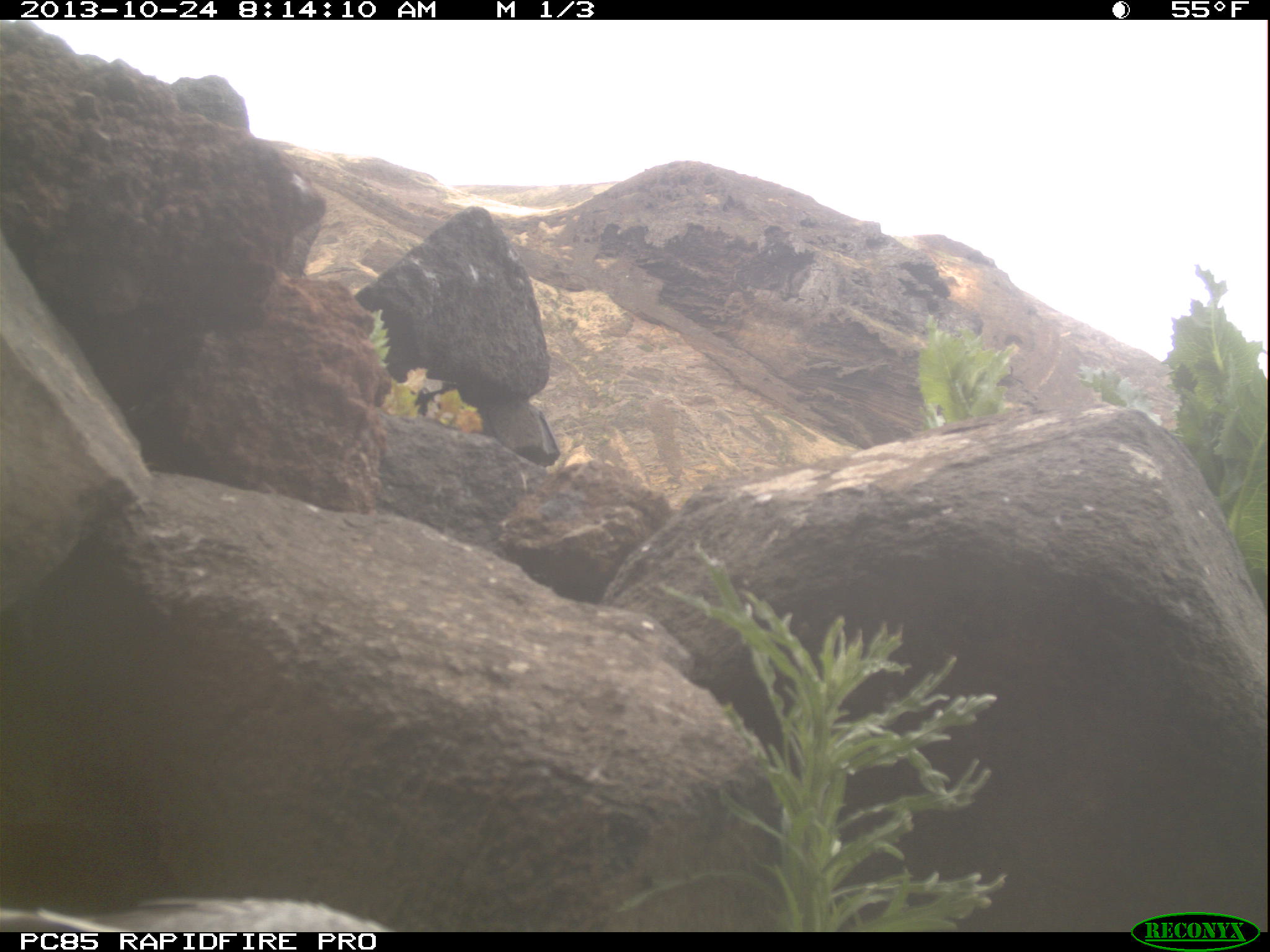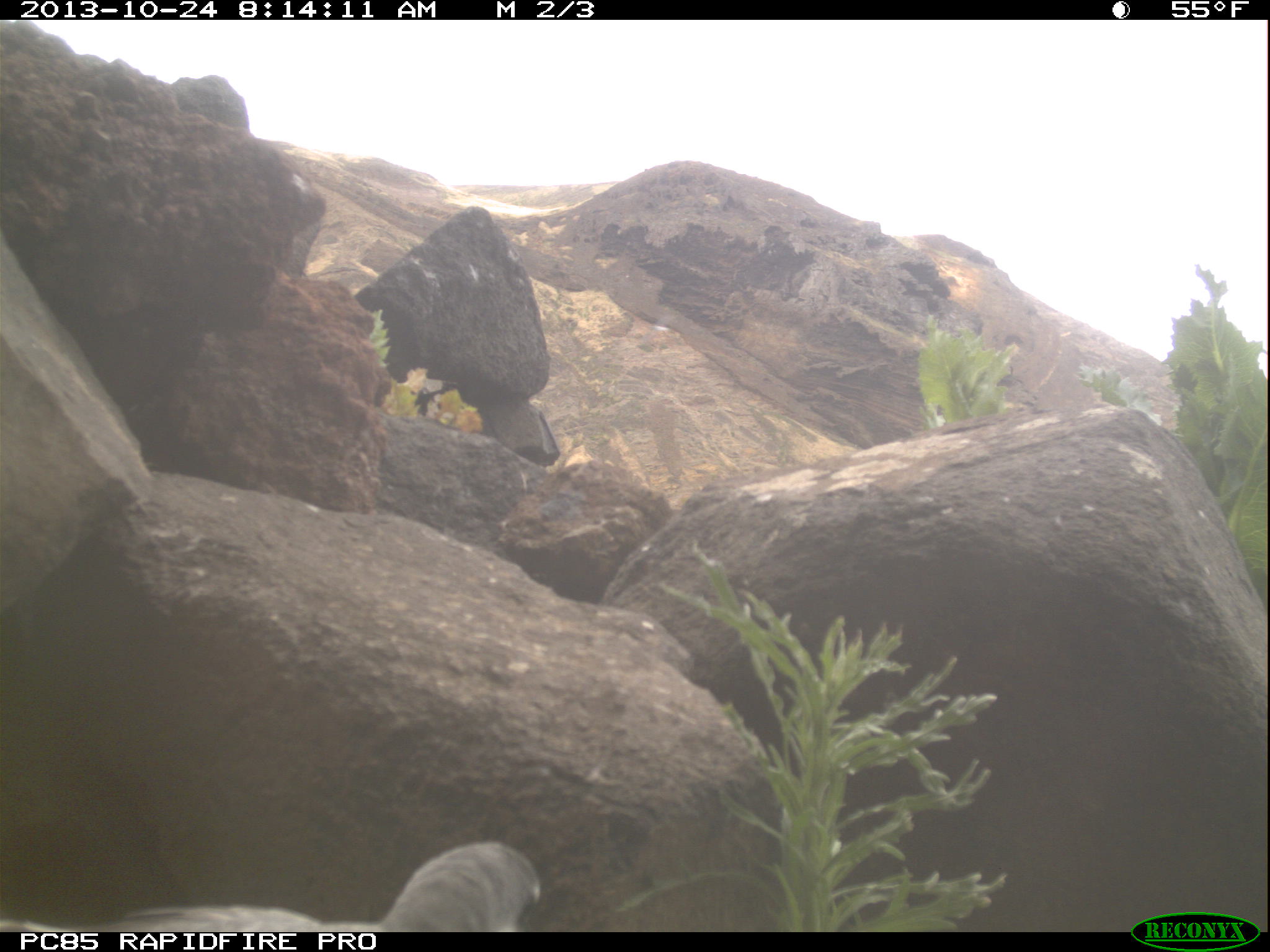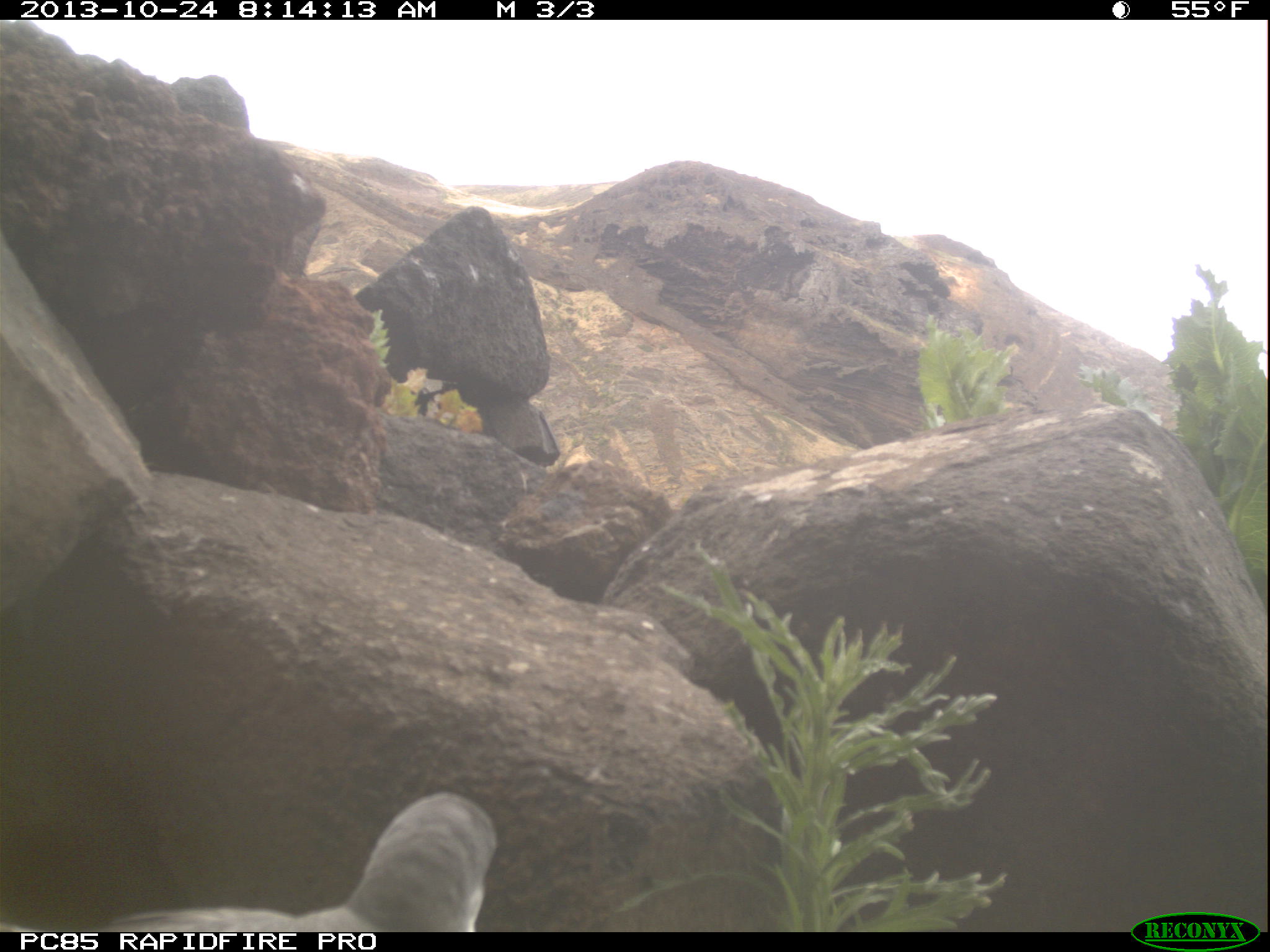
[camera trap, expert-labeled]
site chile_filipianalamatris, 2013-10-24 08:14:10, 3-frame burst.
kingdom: Animalia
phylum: Chordata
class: Aves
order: Procellariiformes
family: Procellariidae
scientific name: Procellariidae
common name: petrel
Petrel (Procellariidae).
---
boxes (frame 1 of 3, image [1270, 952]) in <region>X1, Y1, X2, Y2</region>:
petrel: <region>0, 896, 394, 933</region>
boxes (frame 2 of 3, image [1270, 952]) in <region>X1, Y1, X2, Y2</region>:
petrel: <region>0, 840, 545, 935</region>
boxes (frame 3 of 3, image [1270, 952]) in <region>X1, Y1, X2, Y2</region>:
petrel: <region>0, 788, 497, 931</region>